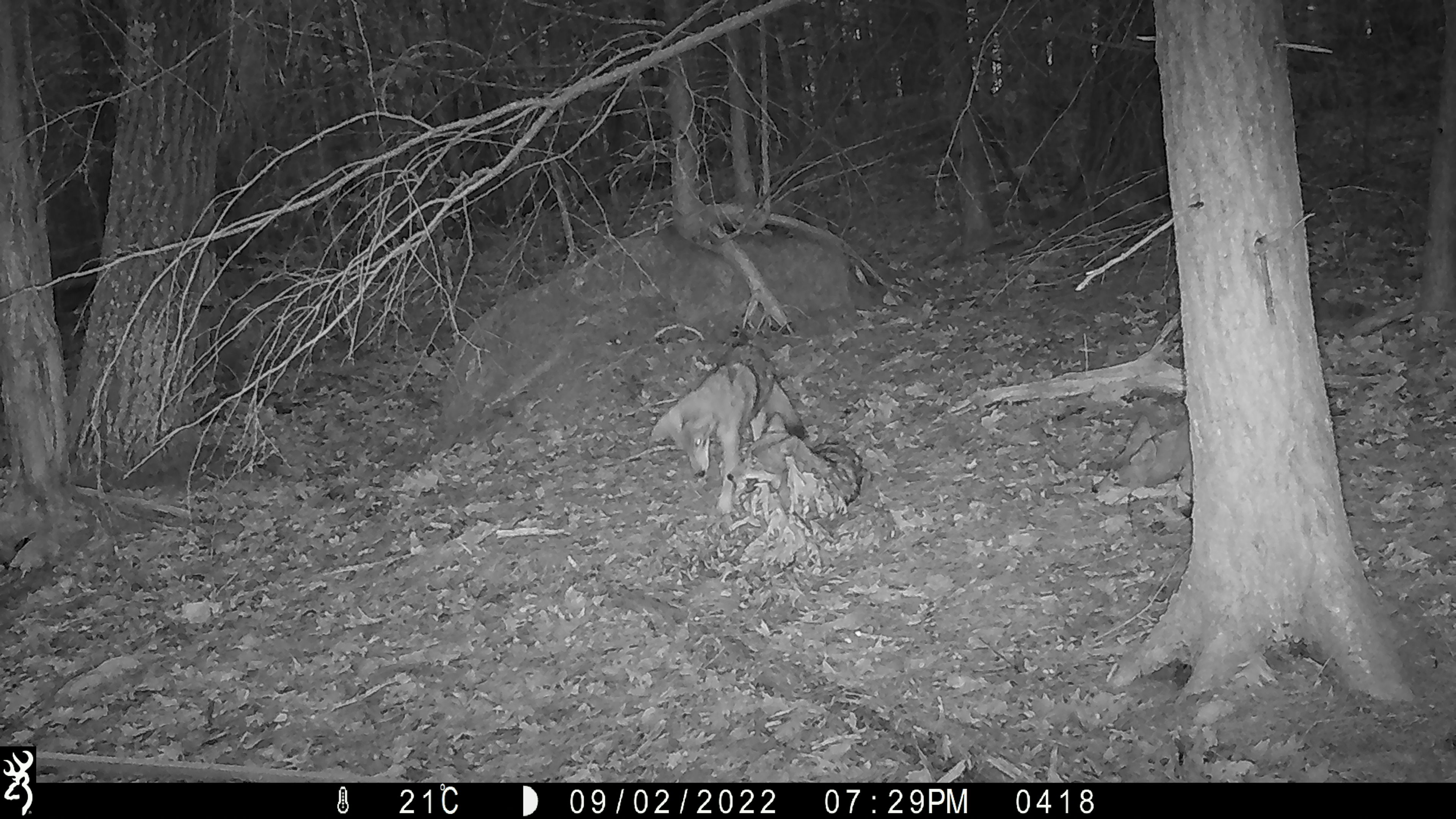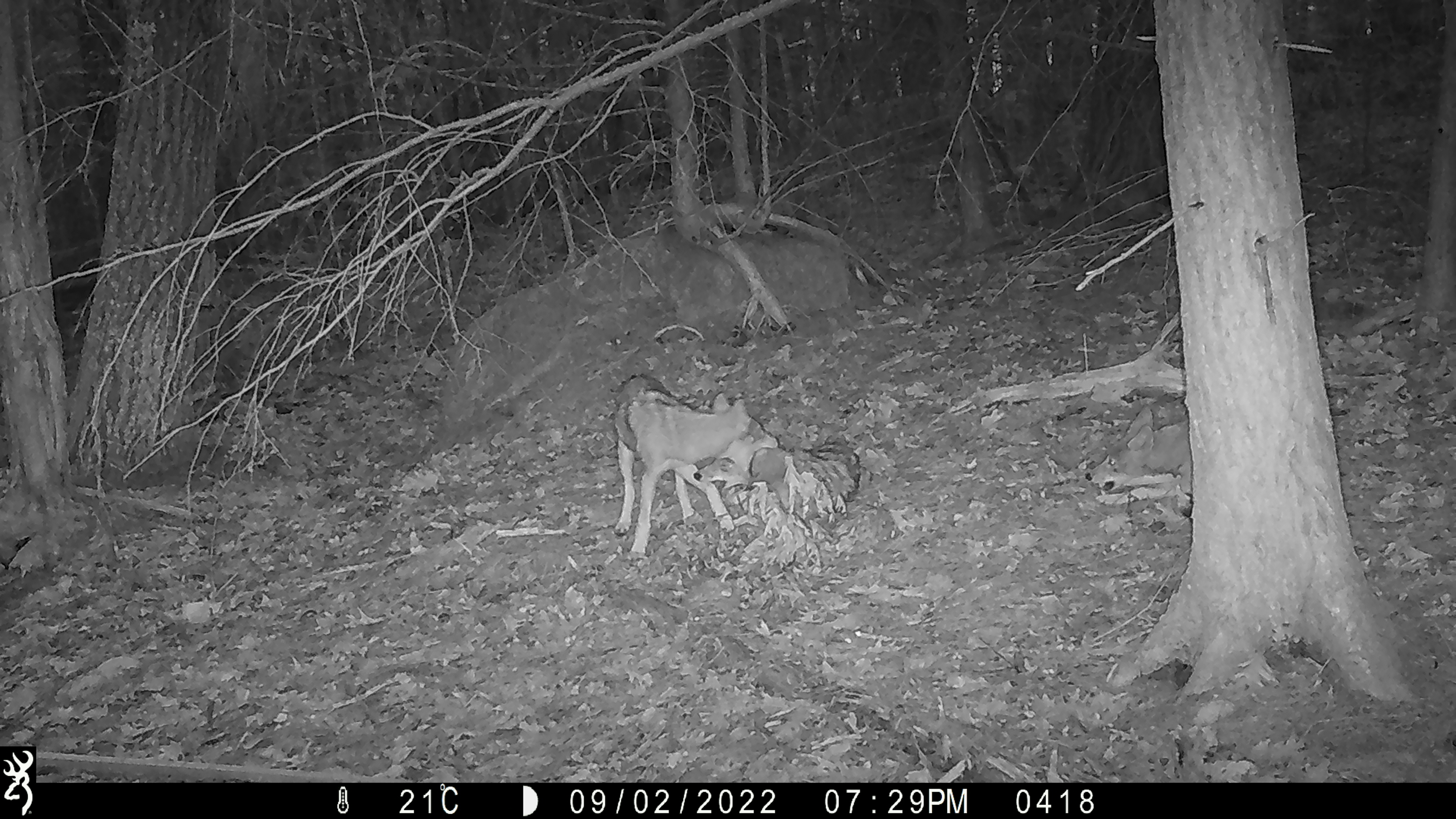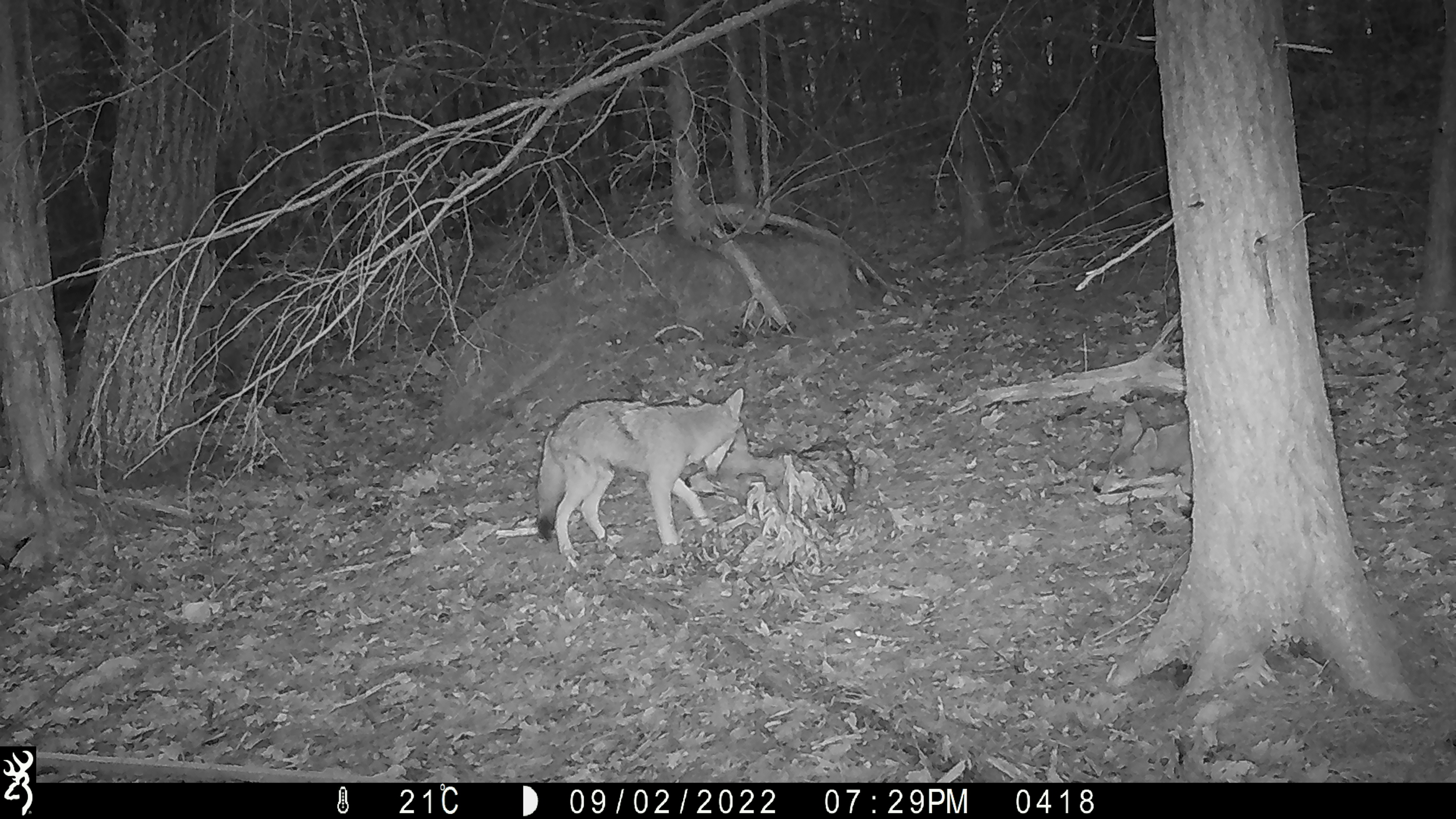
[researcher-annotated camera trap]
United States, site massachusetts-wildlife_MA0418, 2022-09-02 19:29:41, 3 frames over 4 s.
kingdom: Animalia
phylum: Chordata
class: Mammalia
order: Carnivora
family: Canidae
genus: Canis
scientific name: Canis latrans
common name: coyote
Coyote (Canis latrans).